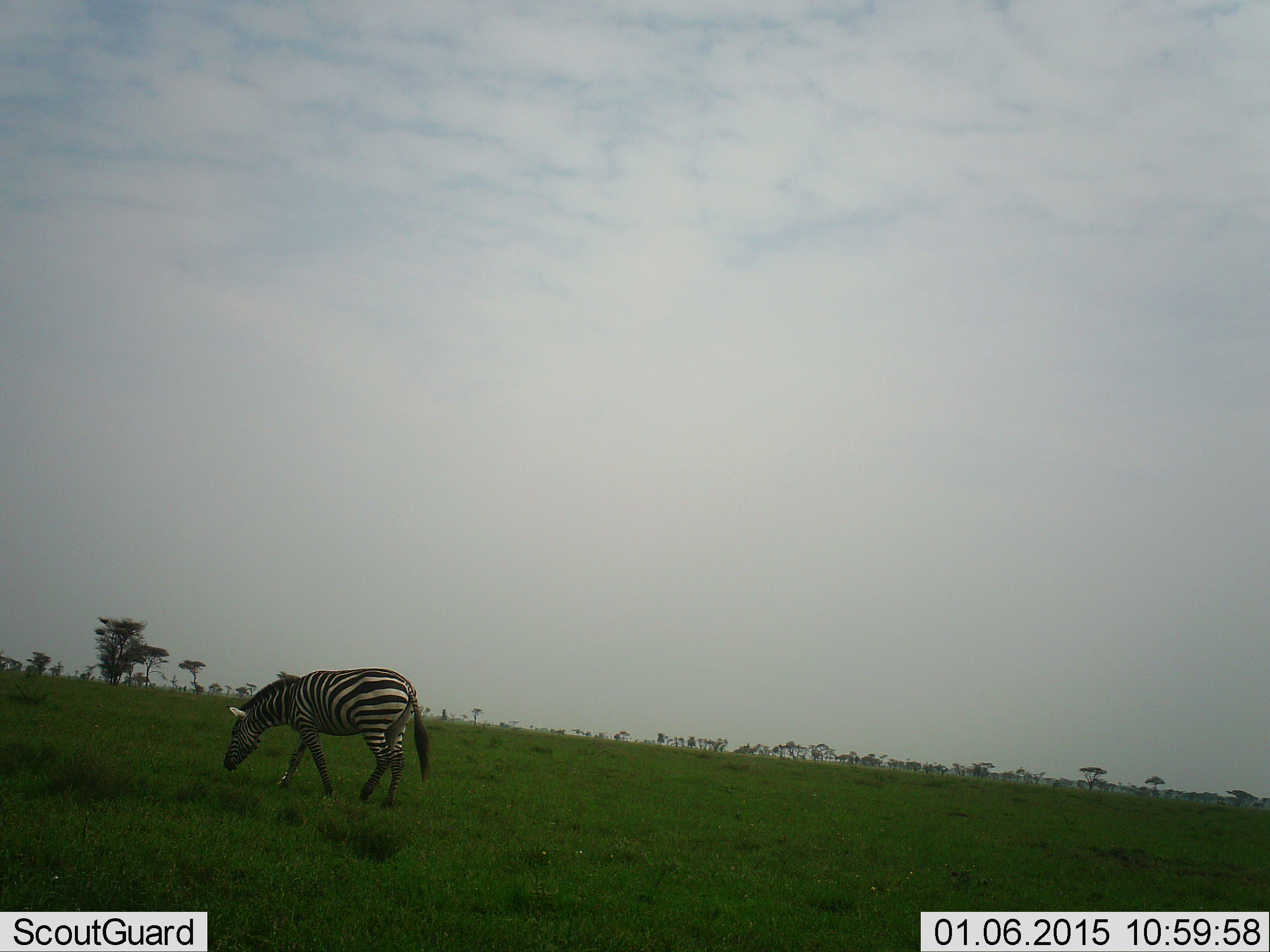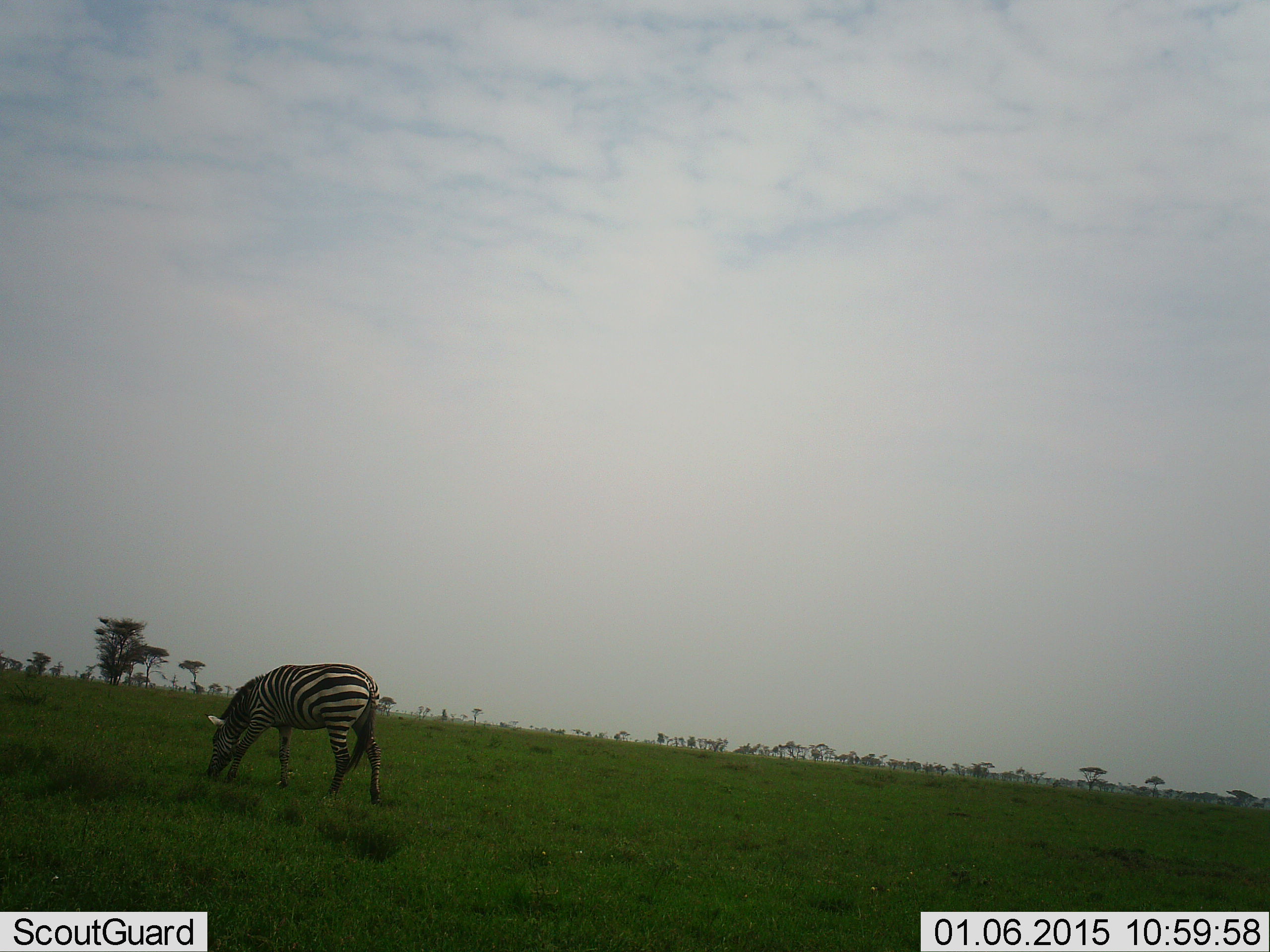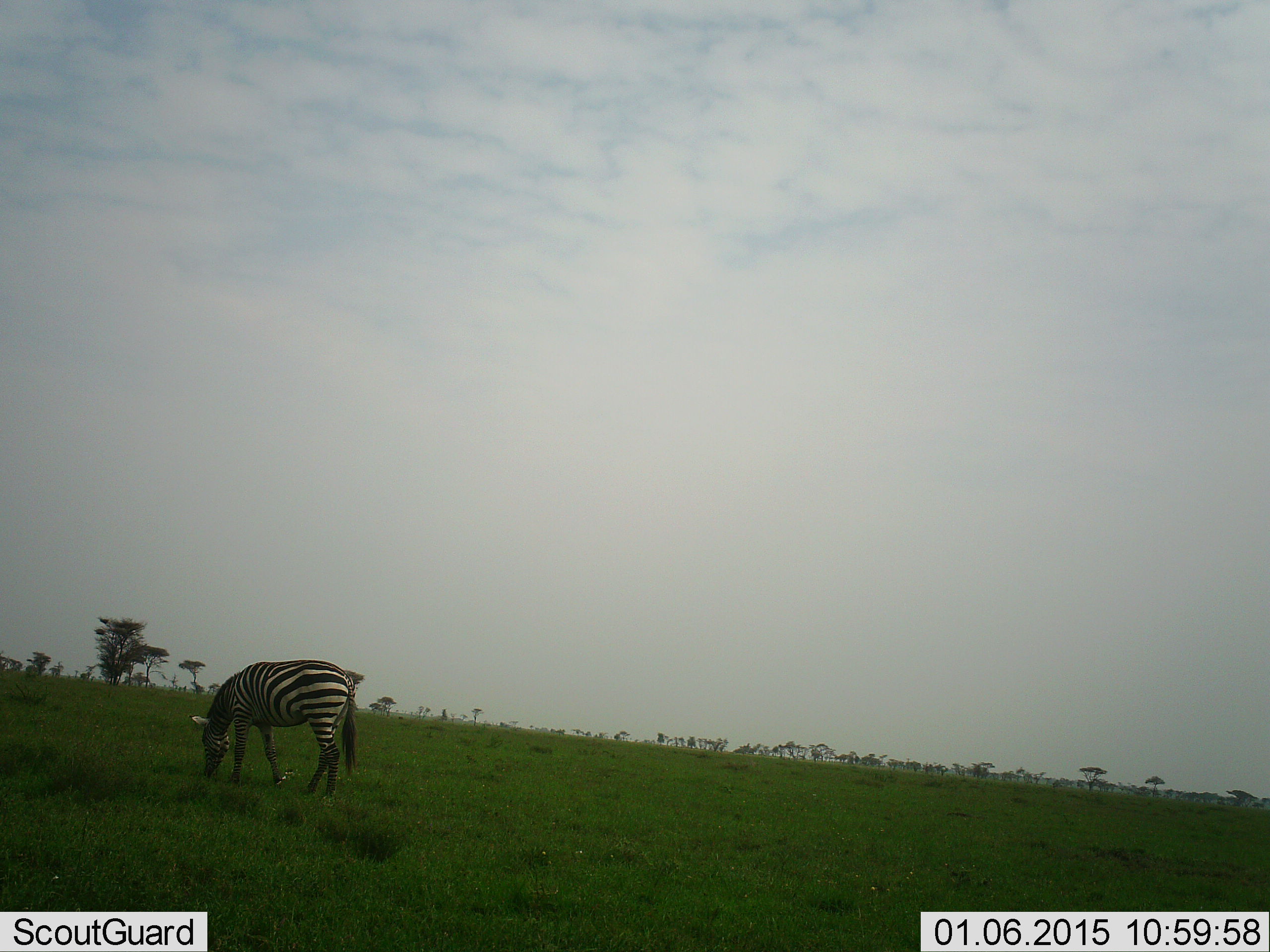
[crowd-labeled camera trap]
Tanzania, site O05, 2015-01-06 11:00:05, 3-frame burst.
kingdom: Animalia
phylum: Chordata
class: Mammalia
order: Perissodactyla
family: Equidae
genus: Equus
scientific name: Equus quagga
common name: plains zebra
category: zebra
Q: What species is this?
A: Zebra (plains zebra) (Equus quagga).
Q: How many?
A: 1.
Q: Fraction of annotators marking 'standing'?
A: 20%.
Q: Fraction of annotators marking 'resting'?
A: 0%.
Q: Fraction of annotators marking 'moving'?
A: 0%.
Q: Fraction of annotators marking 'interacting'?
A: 0%.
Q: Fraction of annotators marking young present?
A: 0%.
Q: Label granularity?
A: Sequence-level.